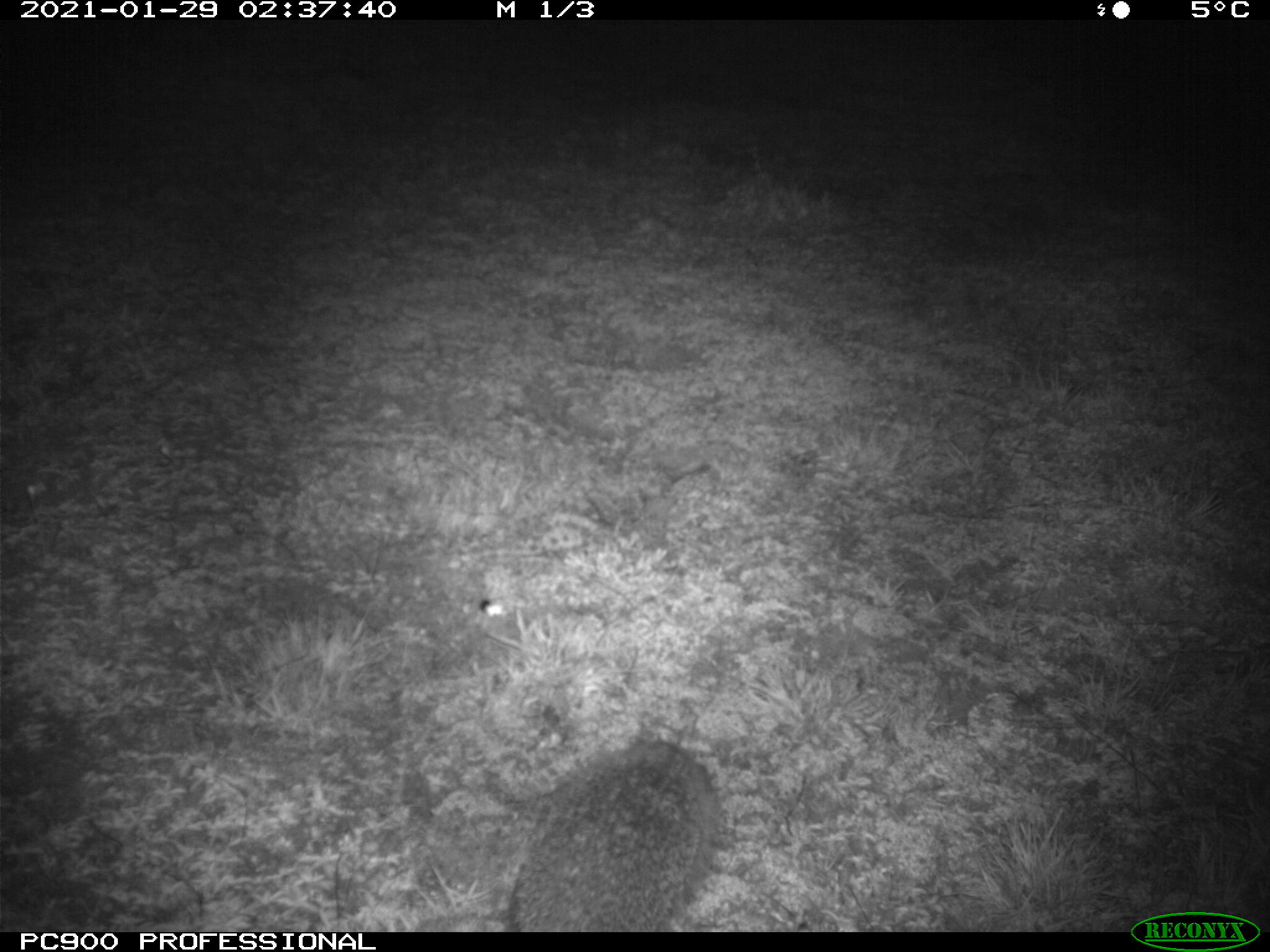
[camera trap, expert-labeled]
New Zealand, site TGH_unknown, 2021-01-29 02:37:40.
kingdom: Animalia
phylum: Chordata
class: Mammalia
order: Eulipotyphla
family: Erinaceidae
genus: Erinaceus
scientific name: Erinaceus europaeus europaeus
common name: european hedgehog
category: hedgehog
Hedgehog (european hedgehog) (Erinaceus europaeus europaeus).